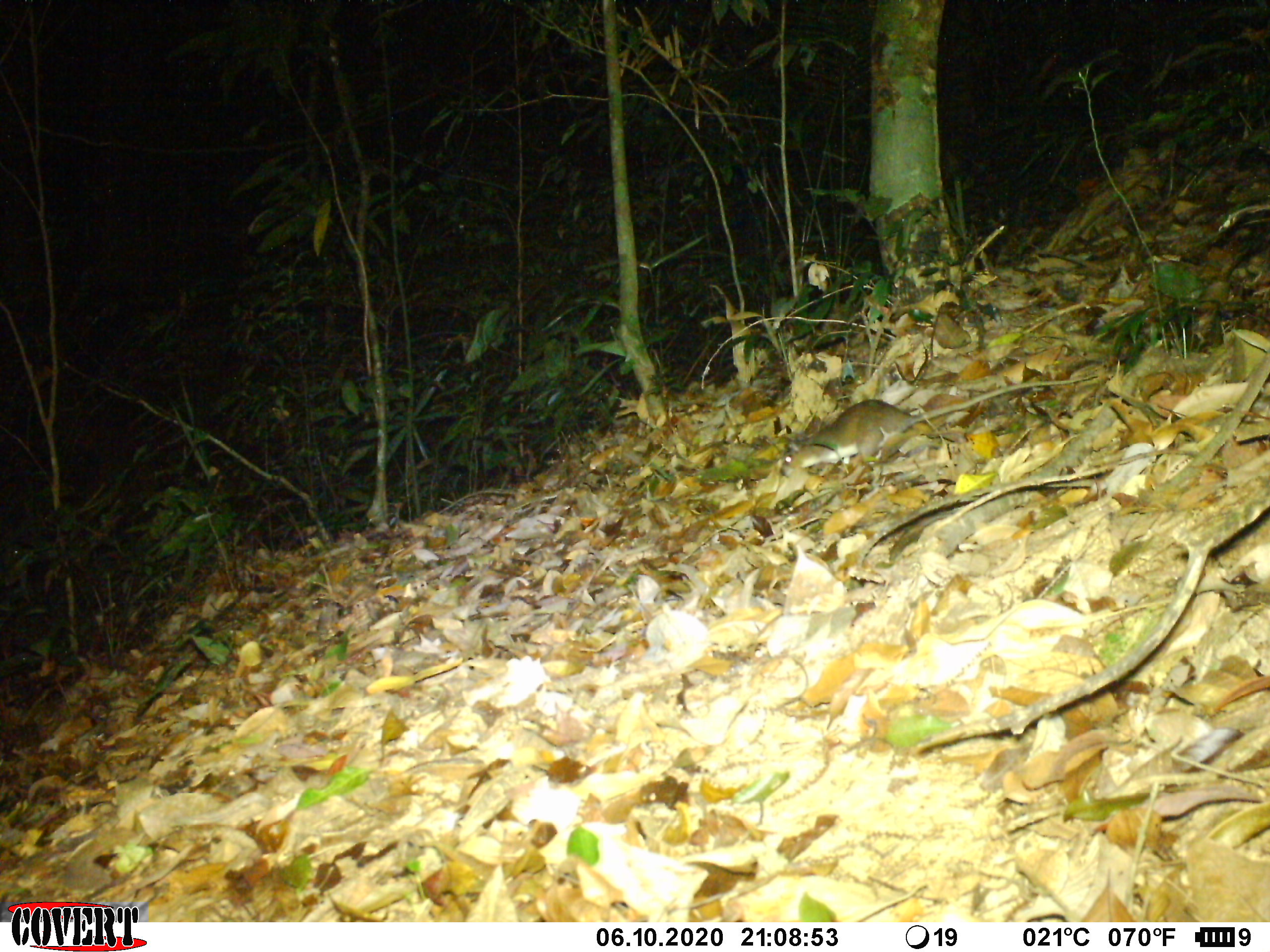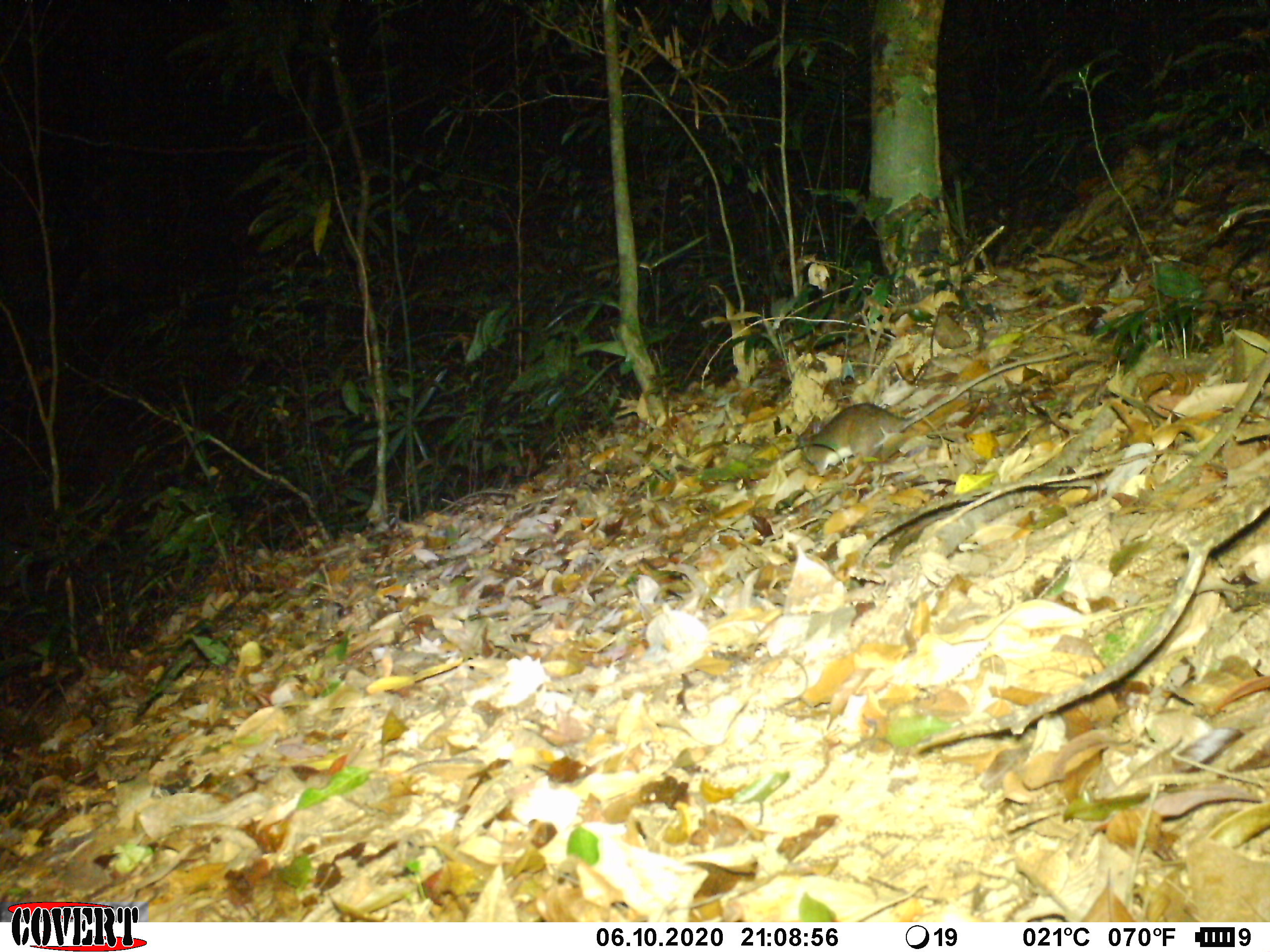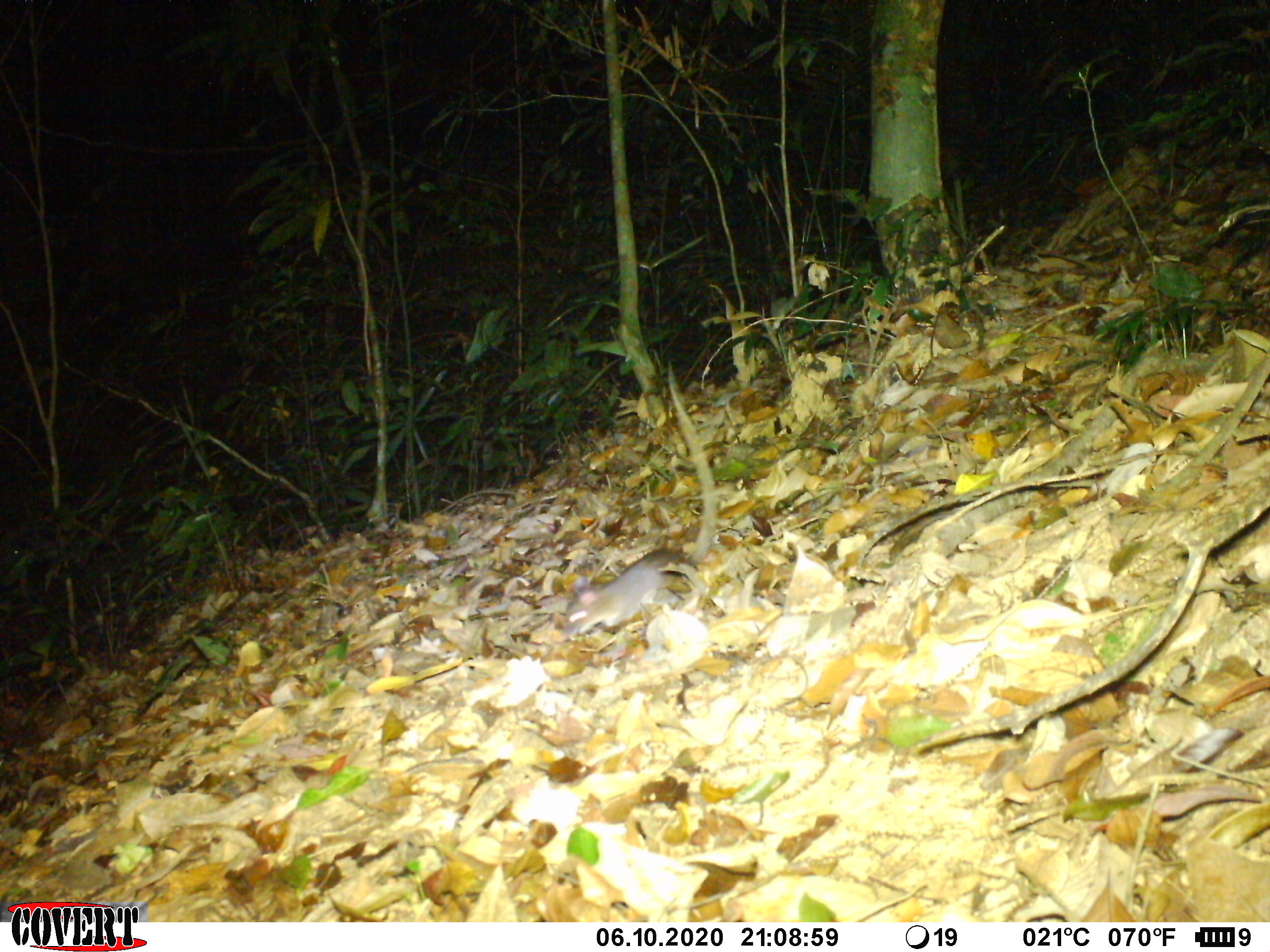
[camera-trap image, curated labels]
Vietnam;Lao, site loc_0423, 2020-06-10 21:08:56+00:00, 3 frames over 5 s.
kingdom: Animalia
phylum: Chordata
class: Mammalia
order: Rodentia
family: Muridae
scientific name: Muridae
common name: old-world mice and rats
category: unidentified murid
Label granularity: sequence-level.